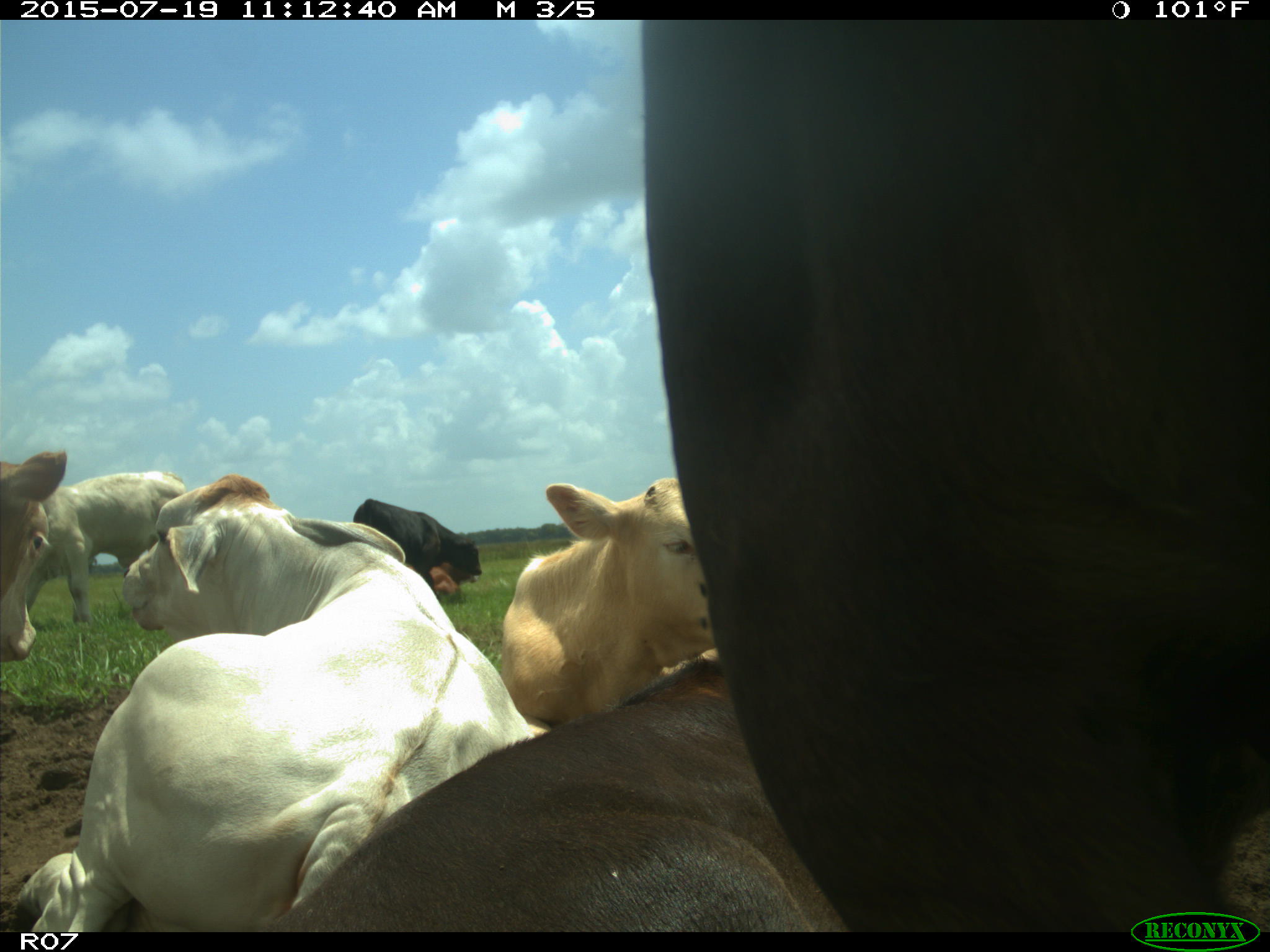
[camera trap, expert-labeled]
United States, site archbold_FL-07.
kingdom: Animalia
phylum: Chordata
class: Mammalia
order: Artiodactyla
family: Bovidae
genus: Bos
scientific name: Bos taurus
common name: domestic cow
Bos taurus (domestic cow).